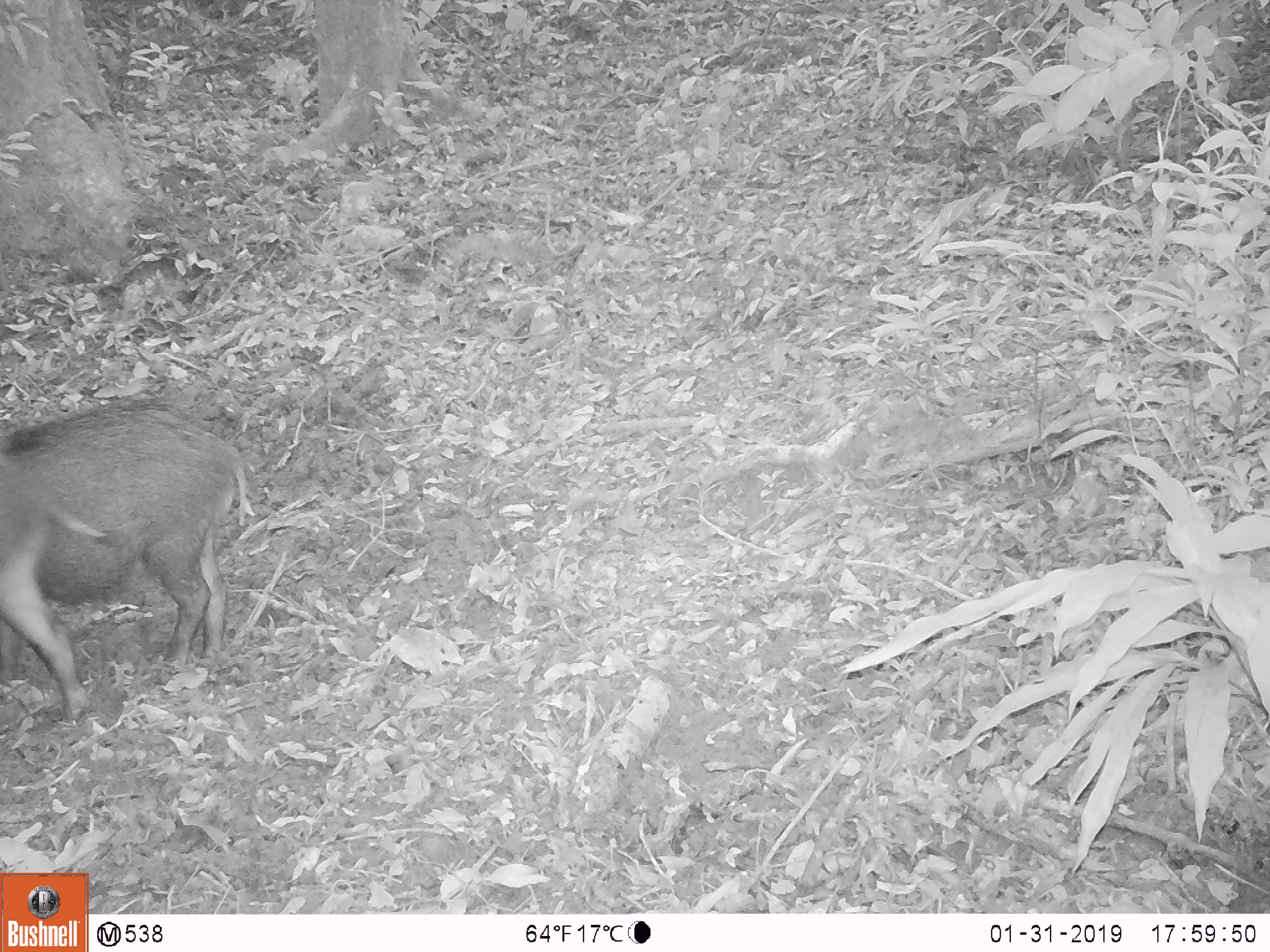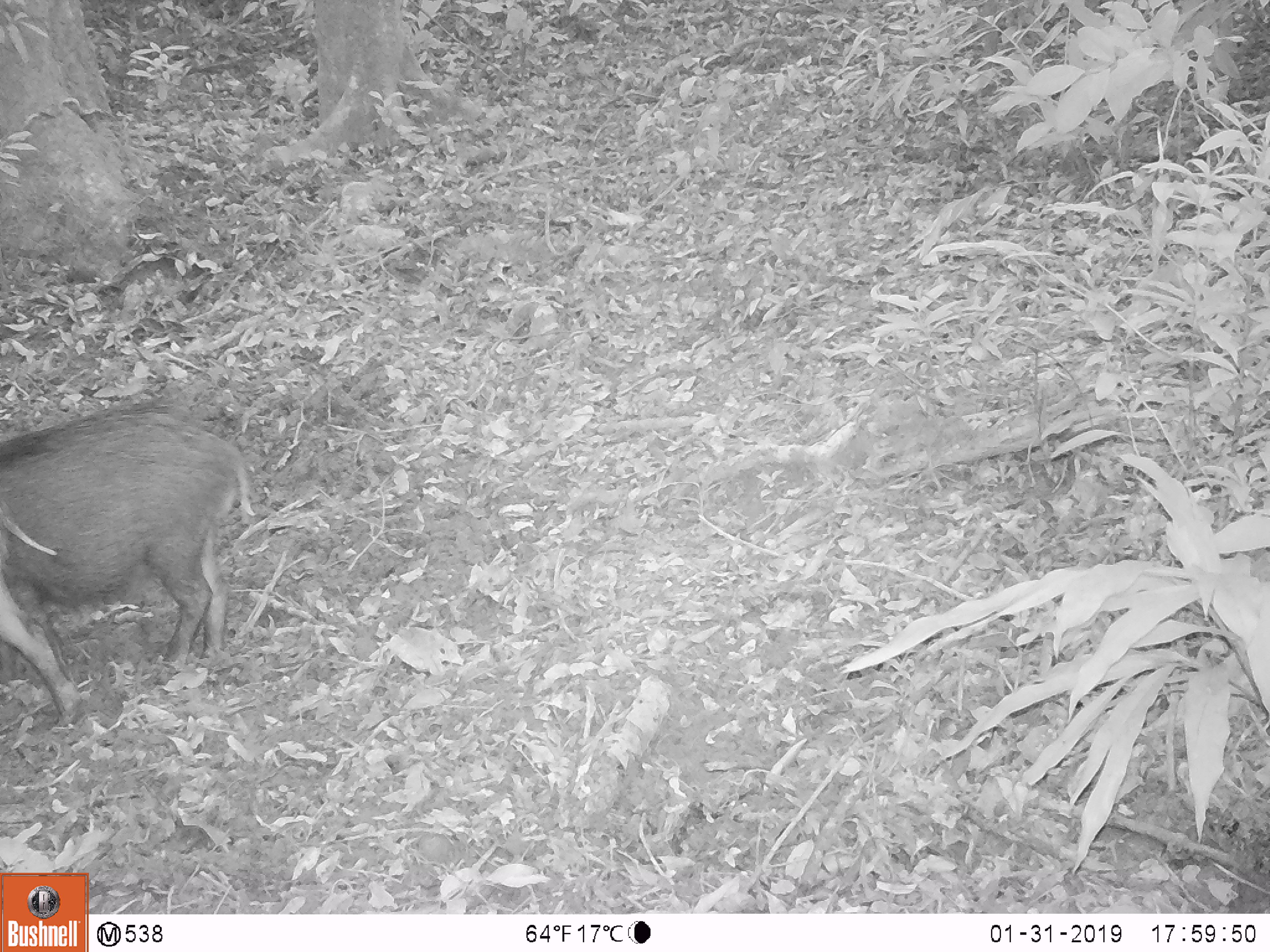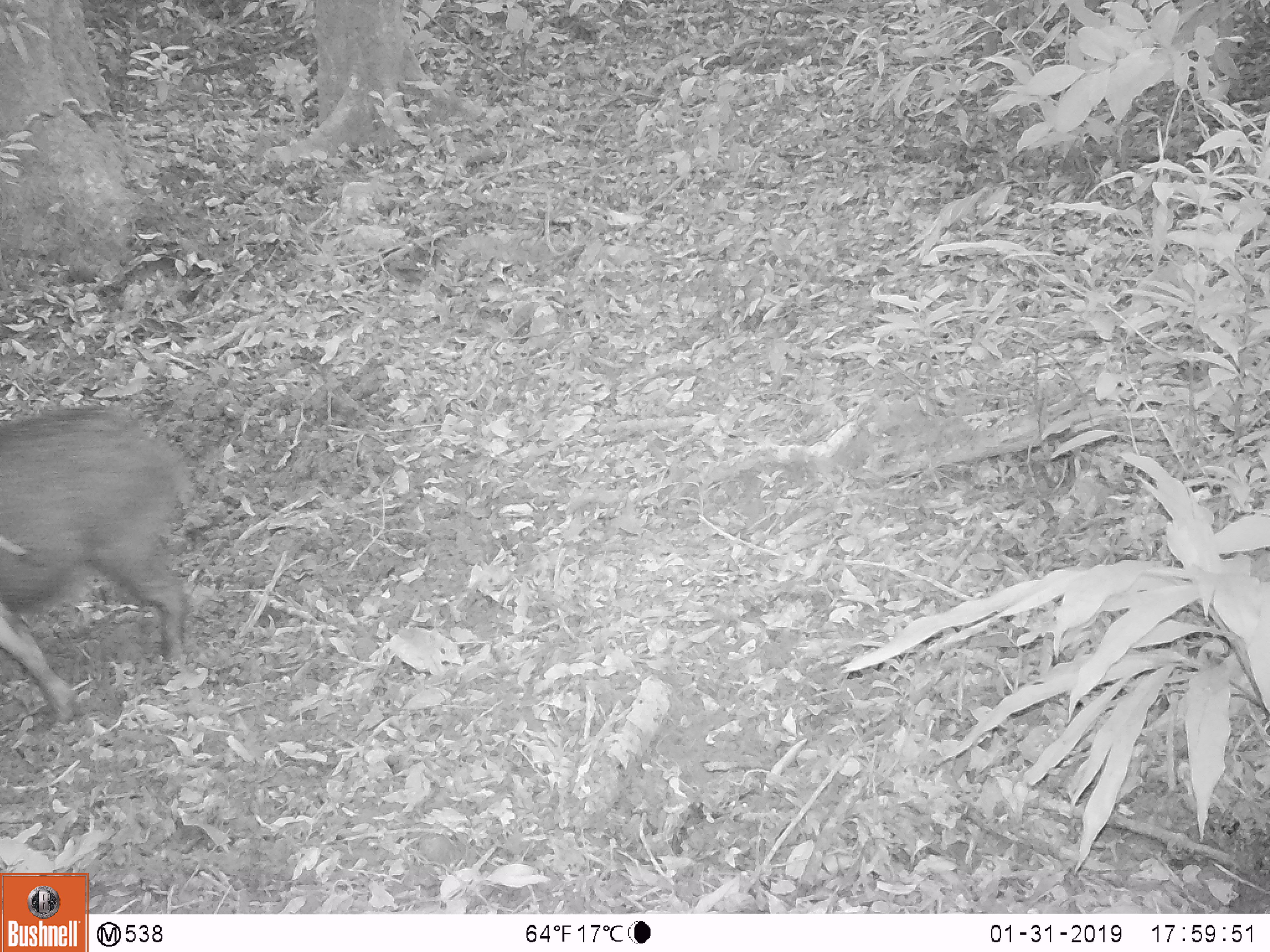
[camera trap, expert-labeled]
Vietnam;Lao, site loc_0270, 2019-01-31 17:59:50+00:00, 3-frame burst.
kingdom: Animalia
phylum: Chordata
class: Mammalia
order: Artiodactyla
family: Suidae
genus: Sus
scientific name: Sus scrofa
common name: eurasian wild pig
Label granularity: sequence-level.